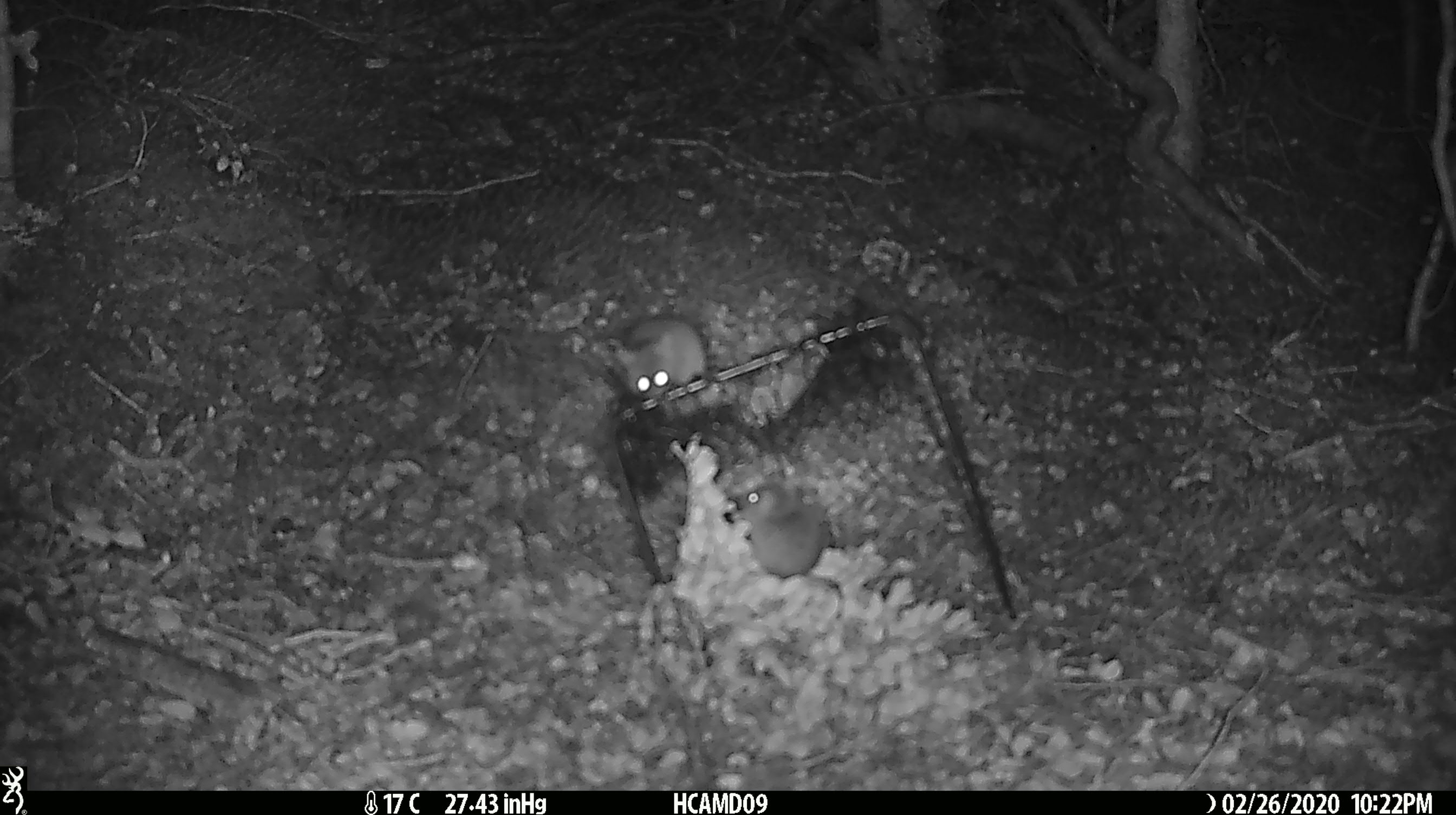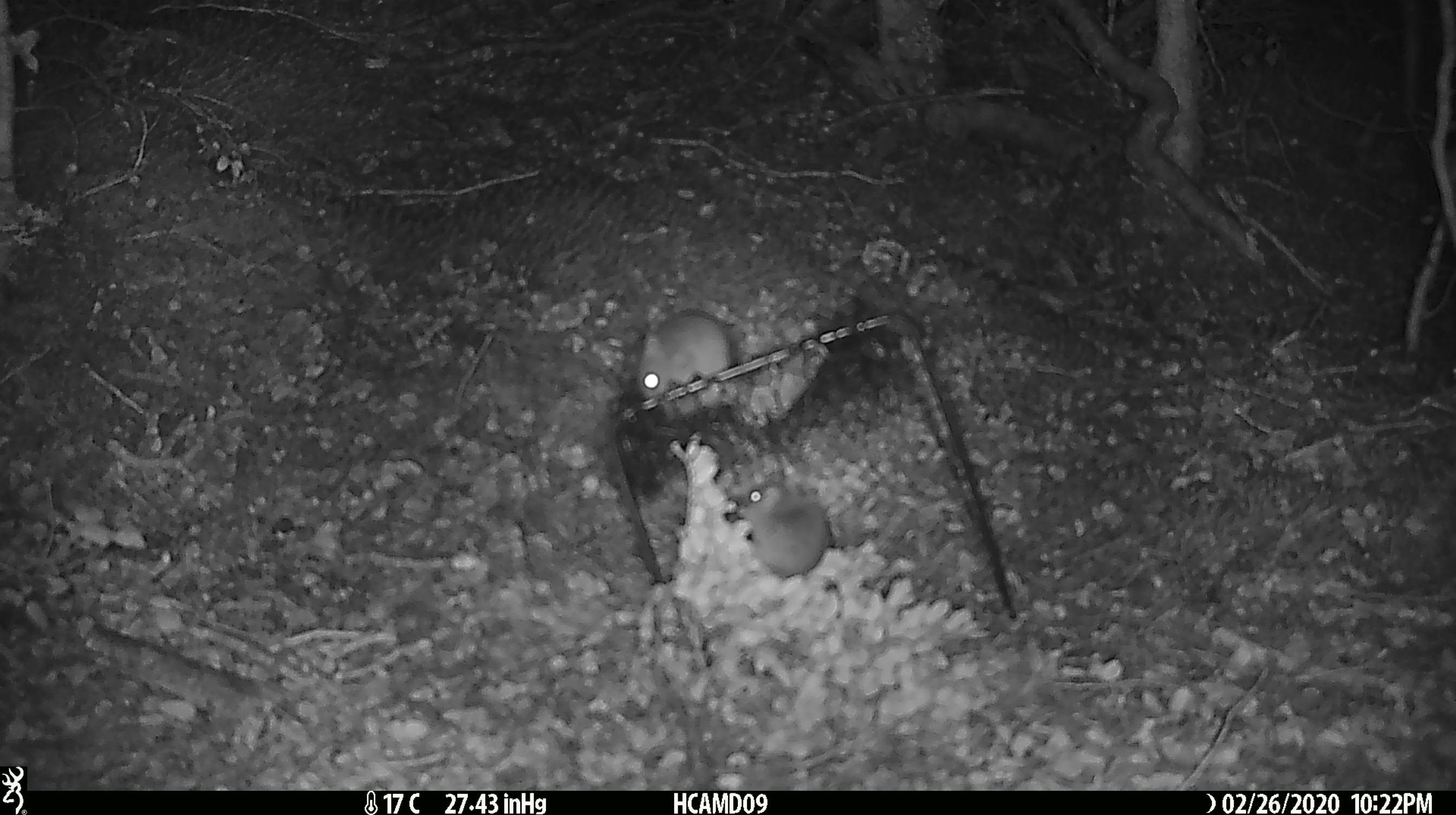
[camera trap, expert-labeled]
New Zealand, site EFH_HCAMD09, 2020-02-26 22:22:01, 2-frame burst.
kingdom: Animalia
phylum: Chordata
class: Mammalia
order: Rodentia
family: Muridae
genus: Mus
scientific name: Mus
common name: mouse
Mouse (Mus).